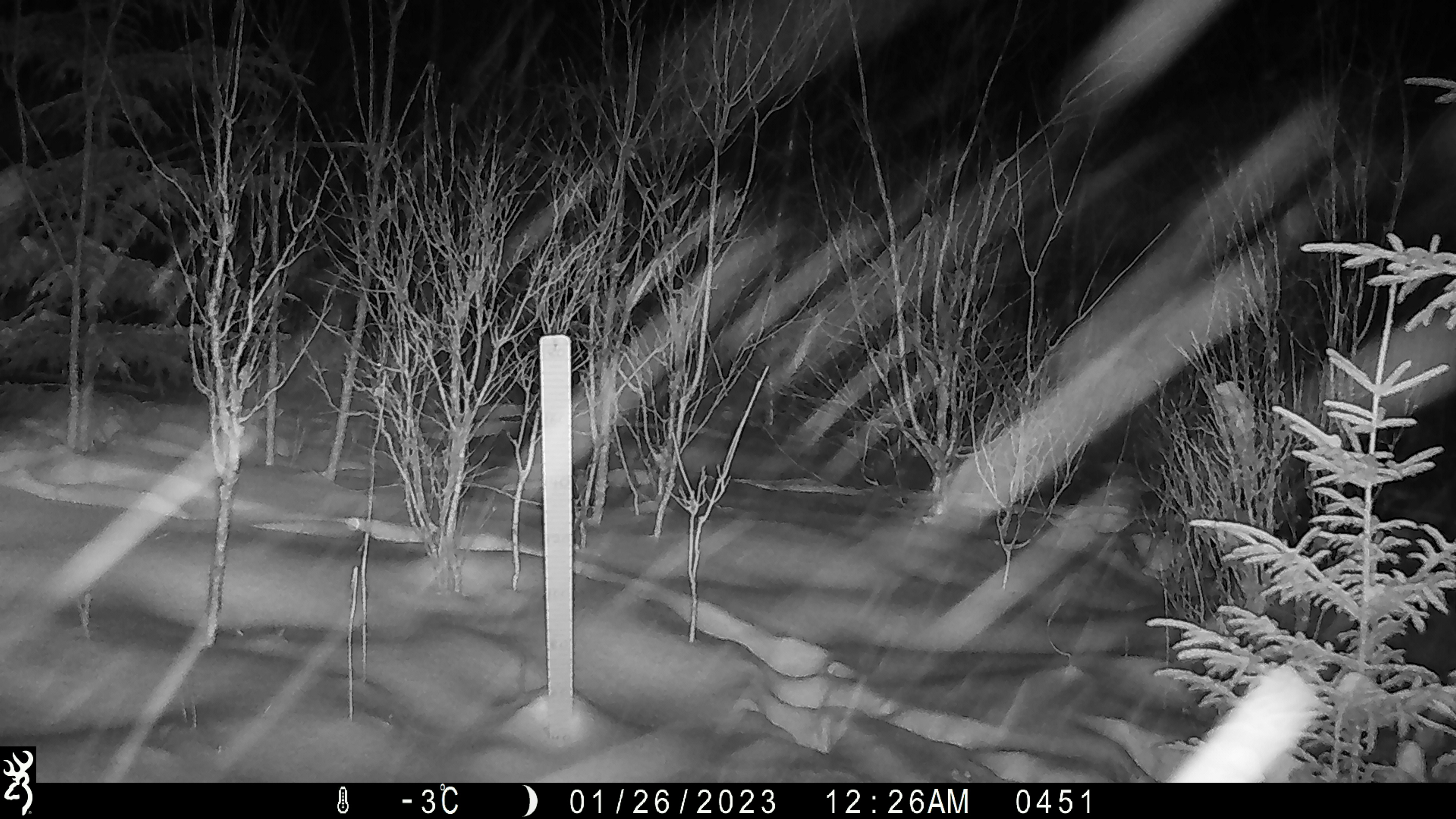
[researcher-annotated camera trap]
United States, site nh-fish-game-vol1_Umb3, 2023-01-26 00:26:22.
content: unidentified animal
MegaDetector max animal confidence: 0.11